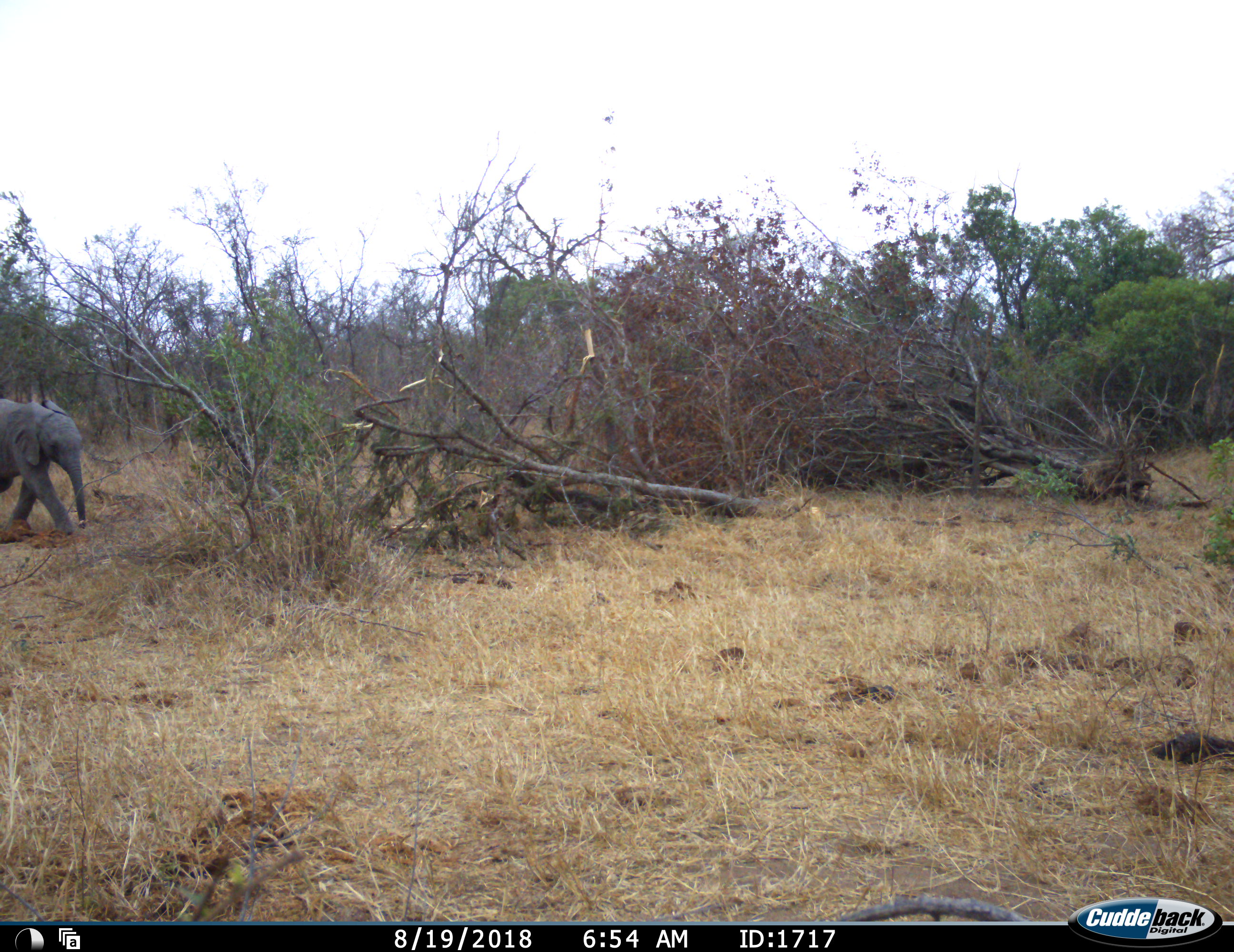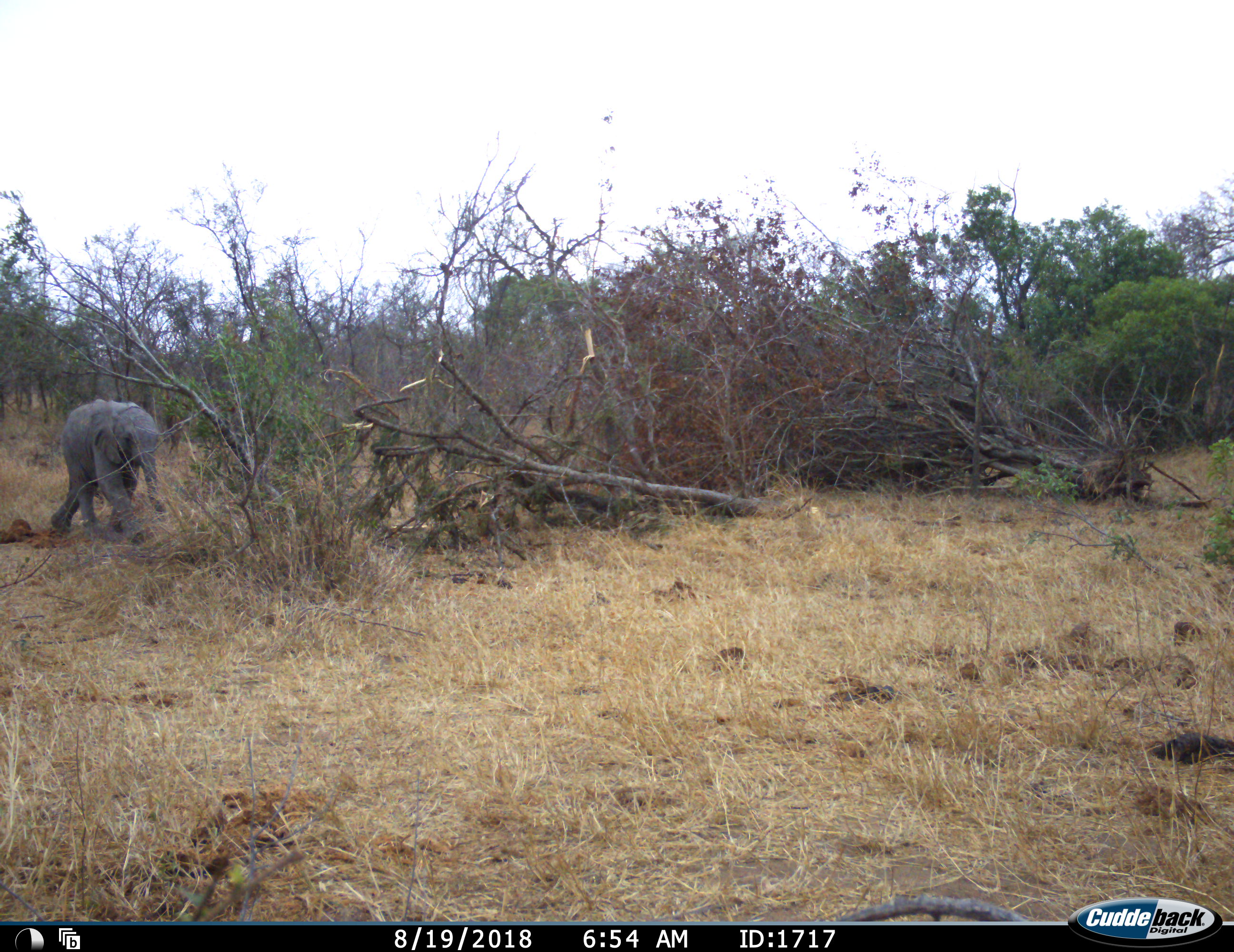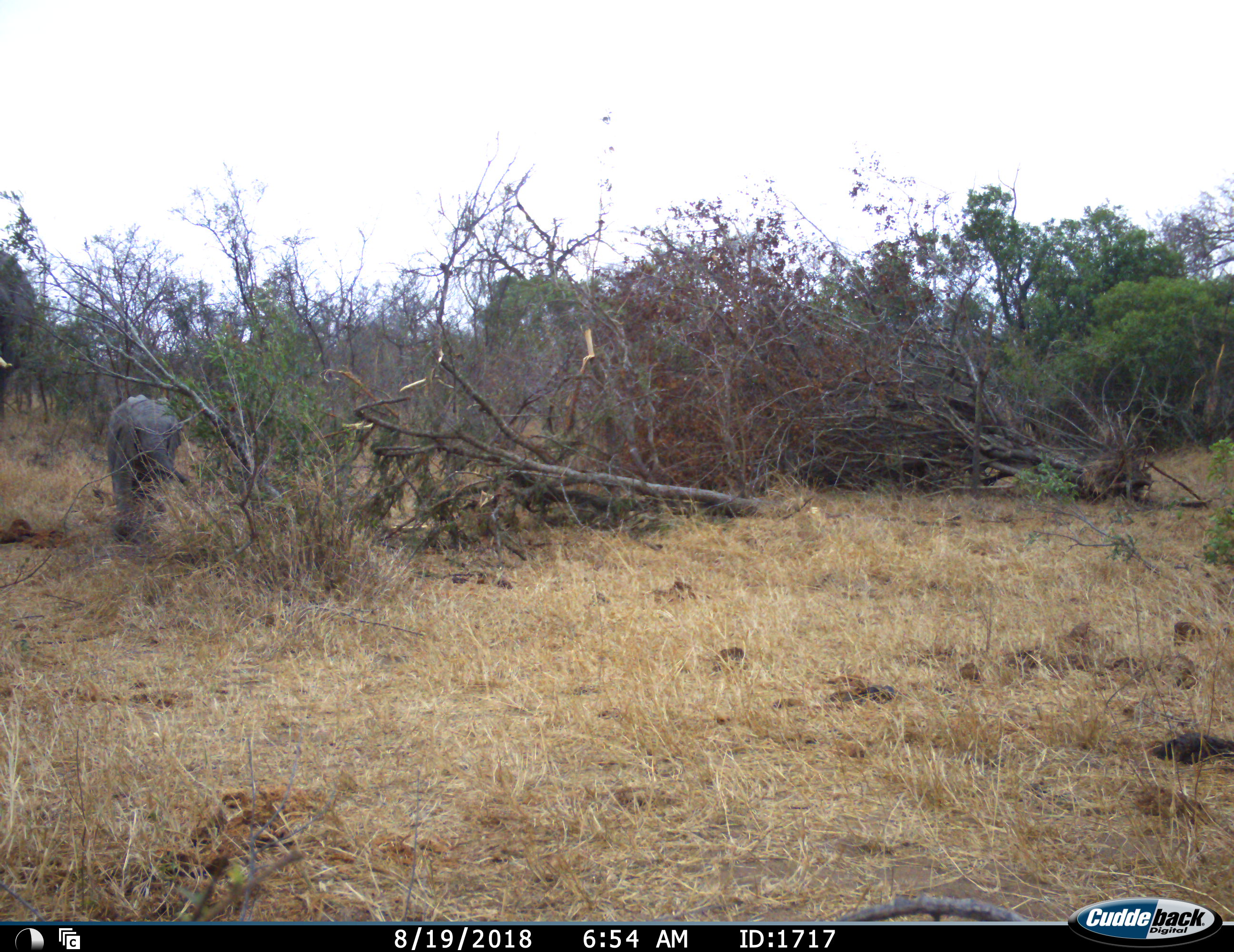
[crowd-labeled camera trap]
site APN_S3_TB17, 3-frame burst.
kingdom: Animalia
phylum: Chordata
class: Mammalia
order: Proboscidea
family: Elephantidae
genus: Loxodonta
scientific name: Loxodonta africana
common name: african bush elephant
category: elephant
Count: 2.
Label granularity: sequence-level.